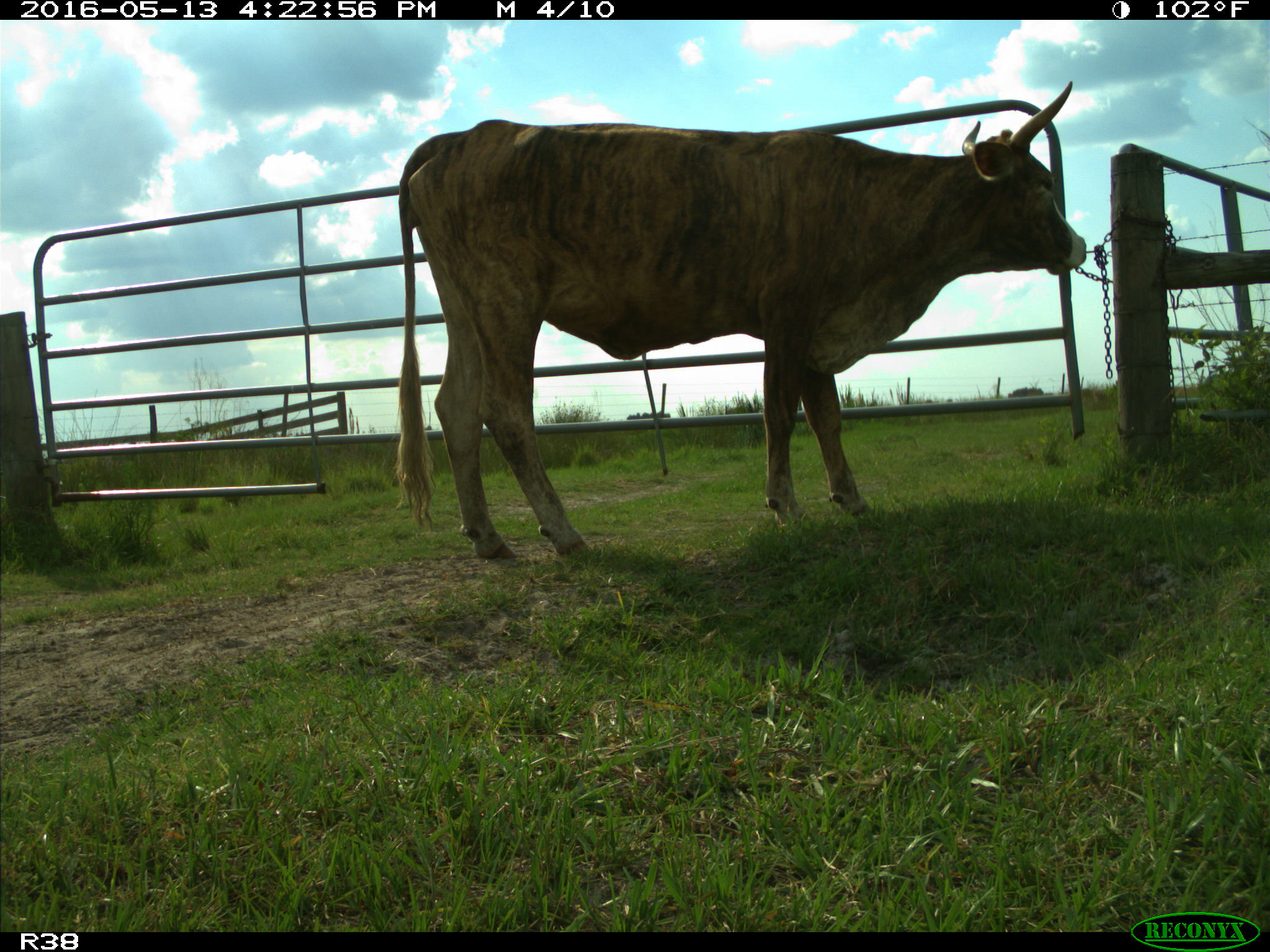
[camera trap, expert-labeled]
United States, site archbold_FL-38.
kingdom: Animalia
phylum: Chordata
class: Mammalia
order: Artiodactyla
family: Bovidae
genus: Bos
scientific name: Bos taurus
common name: domestic cow